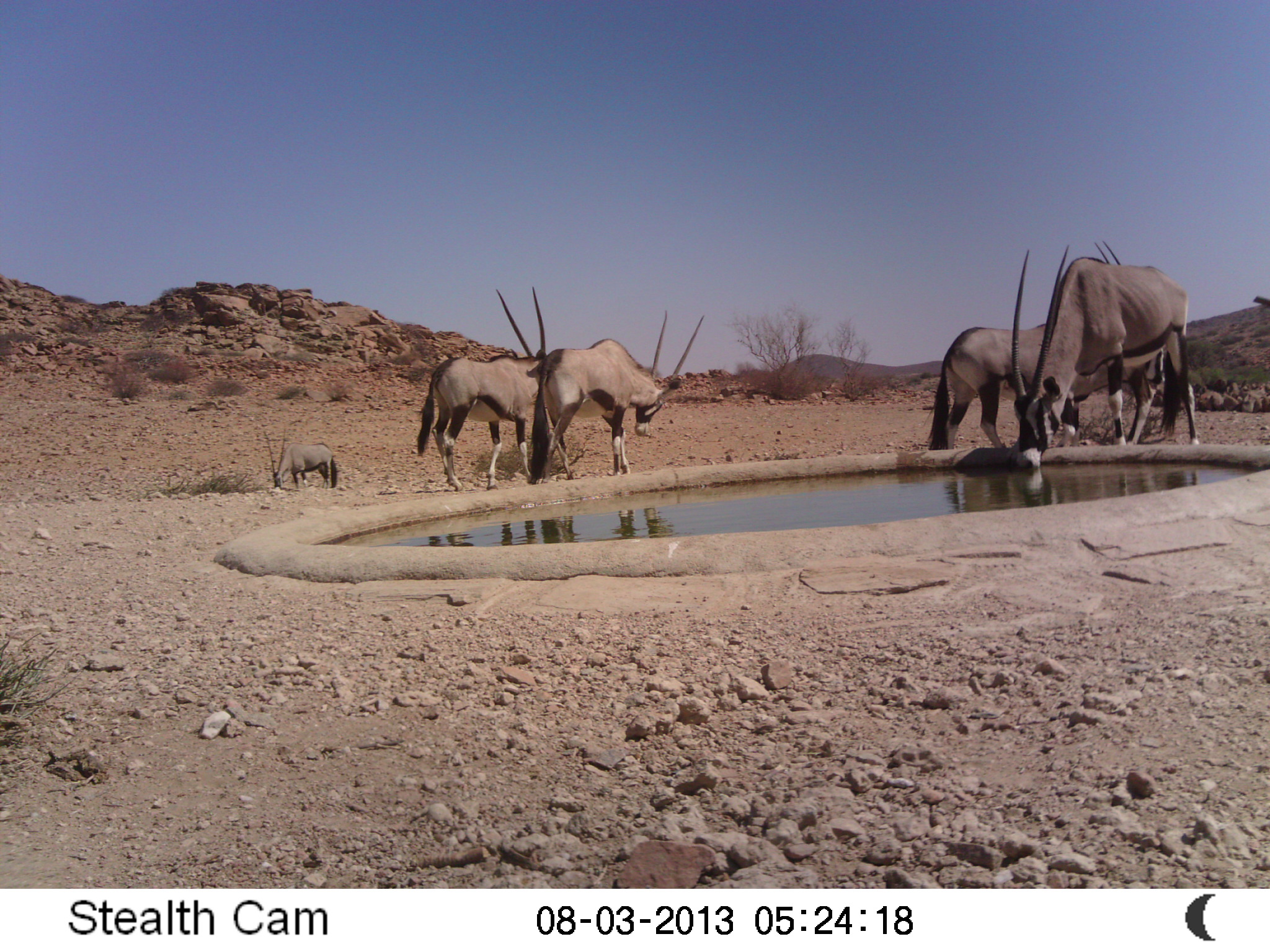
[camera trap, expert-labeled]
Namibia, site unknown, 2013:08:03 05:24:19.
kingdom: Animalia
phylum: Chordata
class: Mammalia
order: Artiodactyla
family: Bovidae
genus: Oryx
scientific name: Oryx gazella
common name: gemsbok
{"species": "Oryx gazella (gemsbok)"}